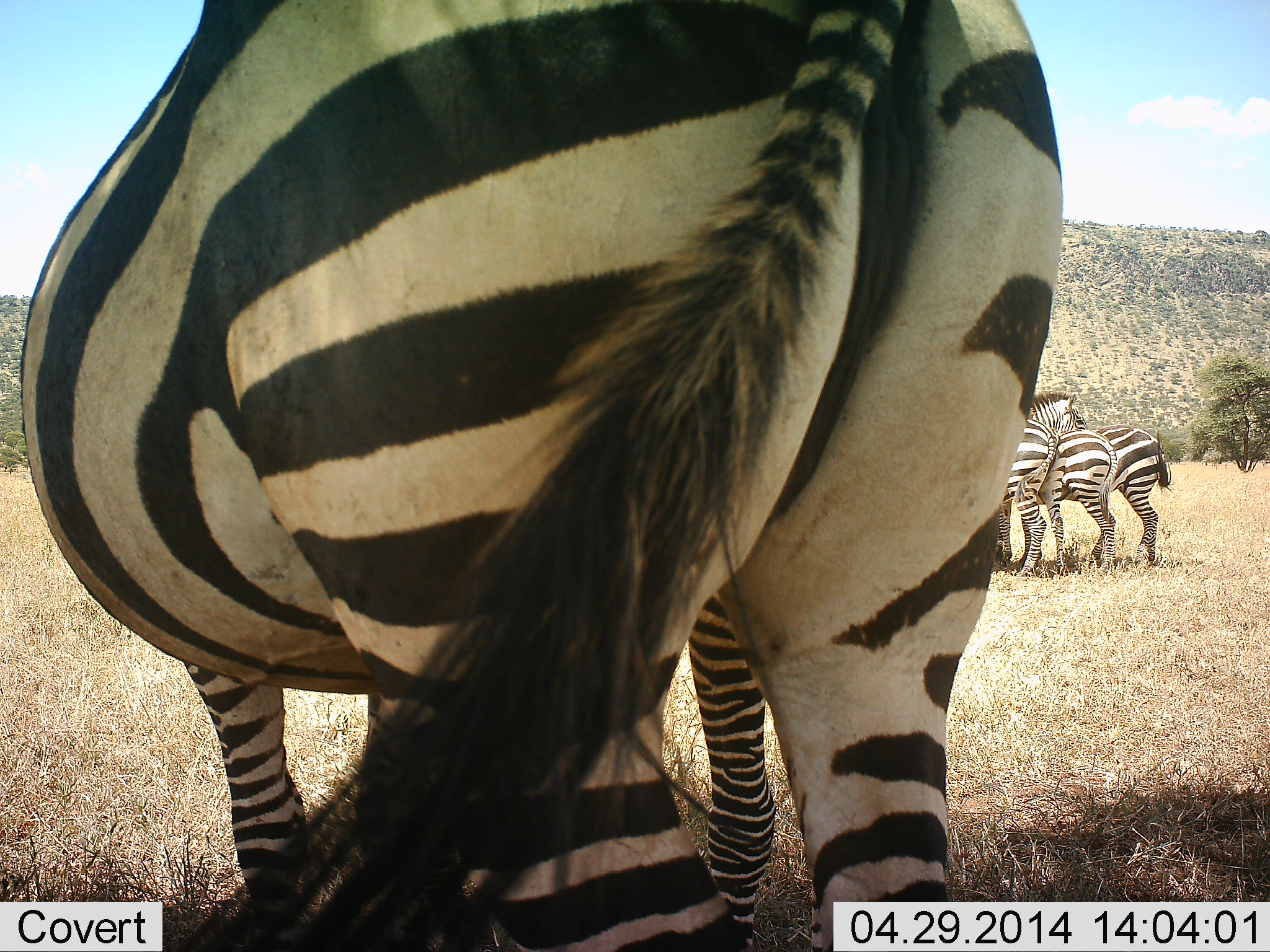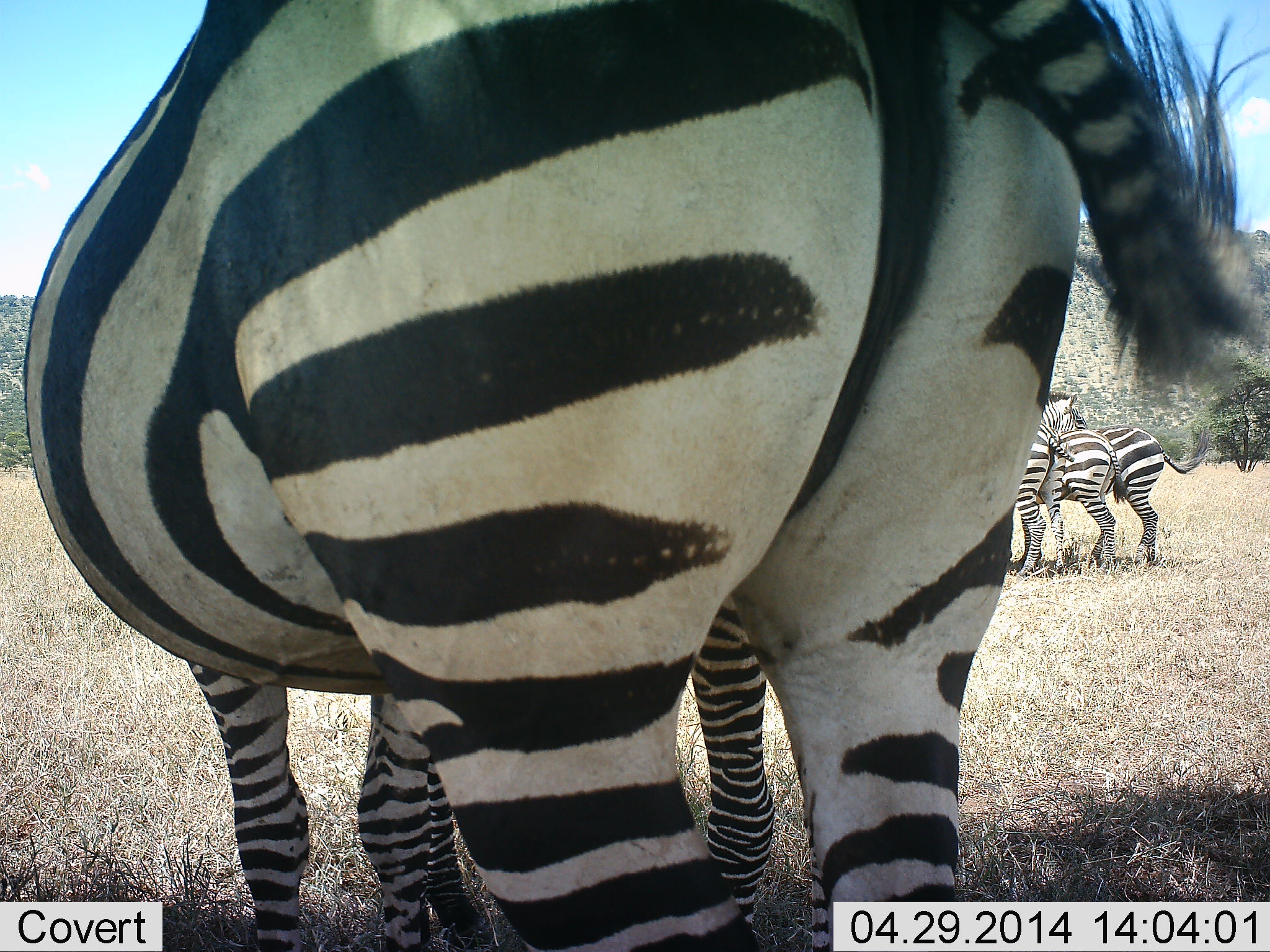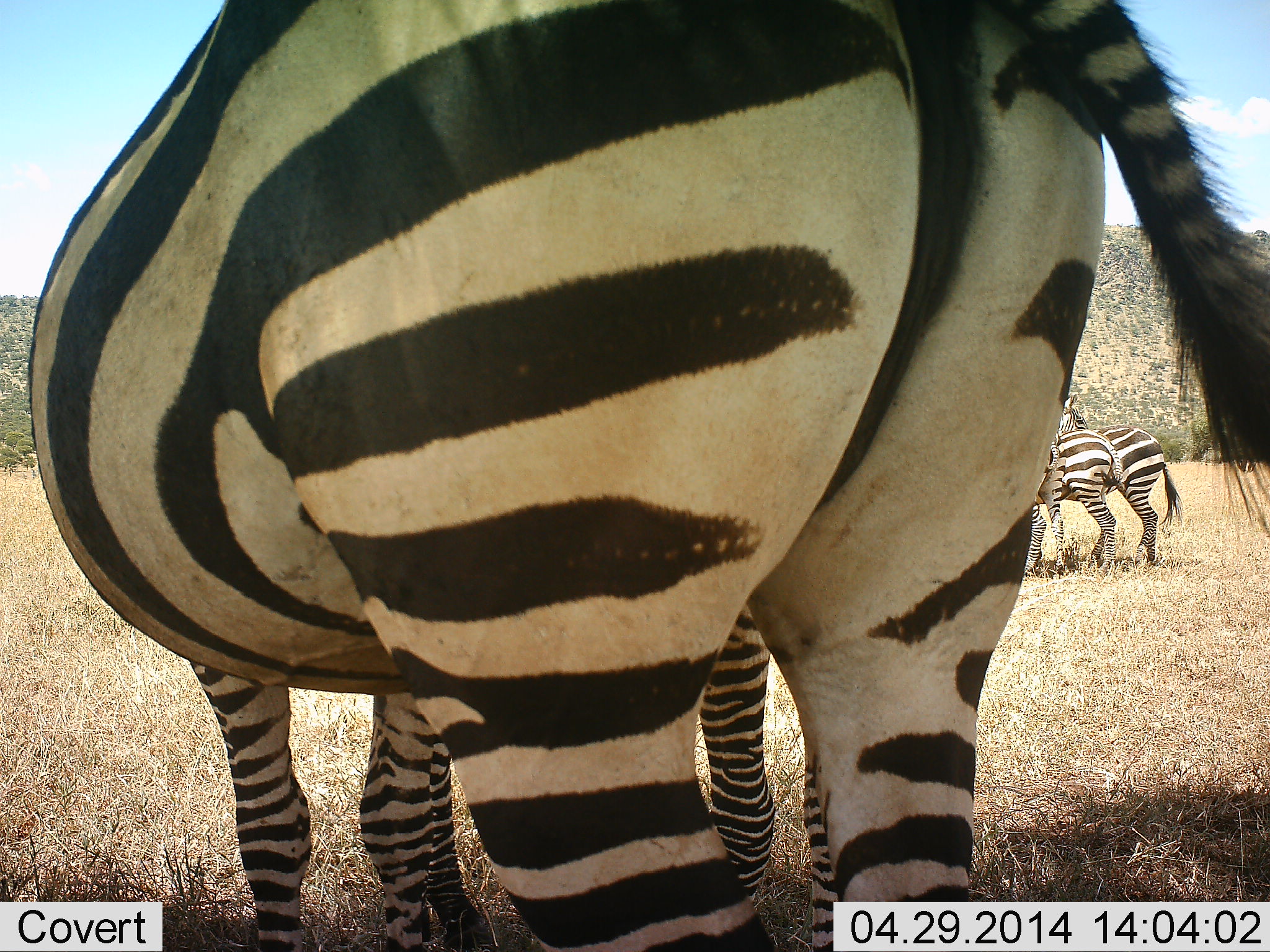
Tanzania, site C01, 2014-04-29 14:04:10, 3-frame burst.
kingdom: Animalia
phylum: Chordata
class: Mammalia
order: Perissodactyla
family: Equidae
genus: Equus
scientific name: Equus quagga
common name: plains zebra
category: zebra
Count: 5.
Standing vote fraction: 82%.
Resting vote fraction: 0%.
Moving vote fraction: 0%.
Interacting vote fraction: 9%.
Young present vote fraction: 0%.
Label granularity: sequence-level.